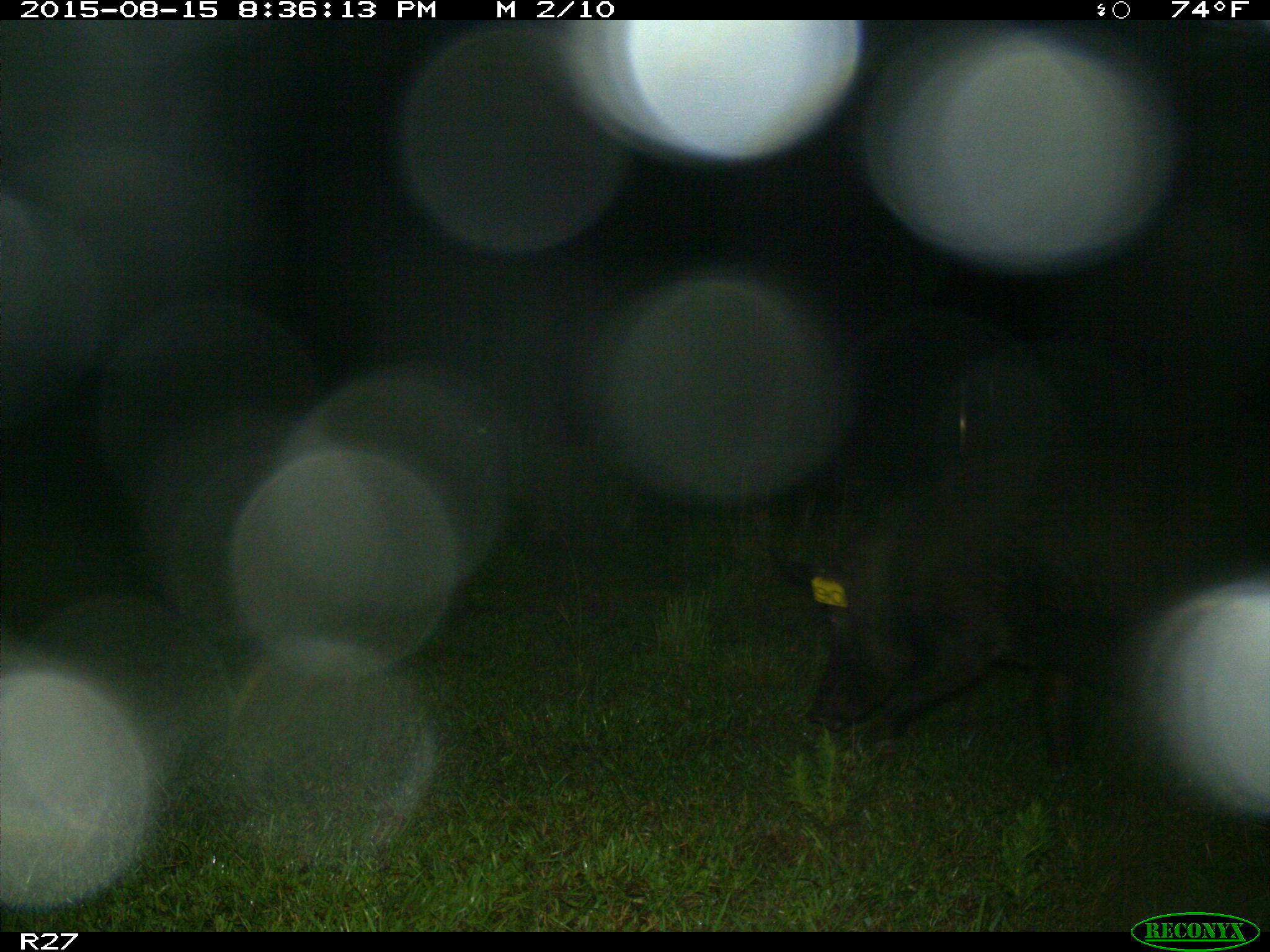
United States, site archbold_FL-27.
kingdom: Animalia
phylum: Chordata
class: Mammalia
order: Artiodactyla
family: Suidae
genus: Sus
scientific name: Sus scrofa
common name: wild boar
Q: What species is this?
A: Sus scrofa (wild boar).